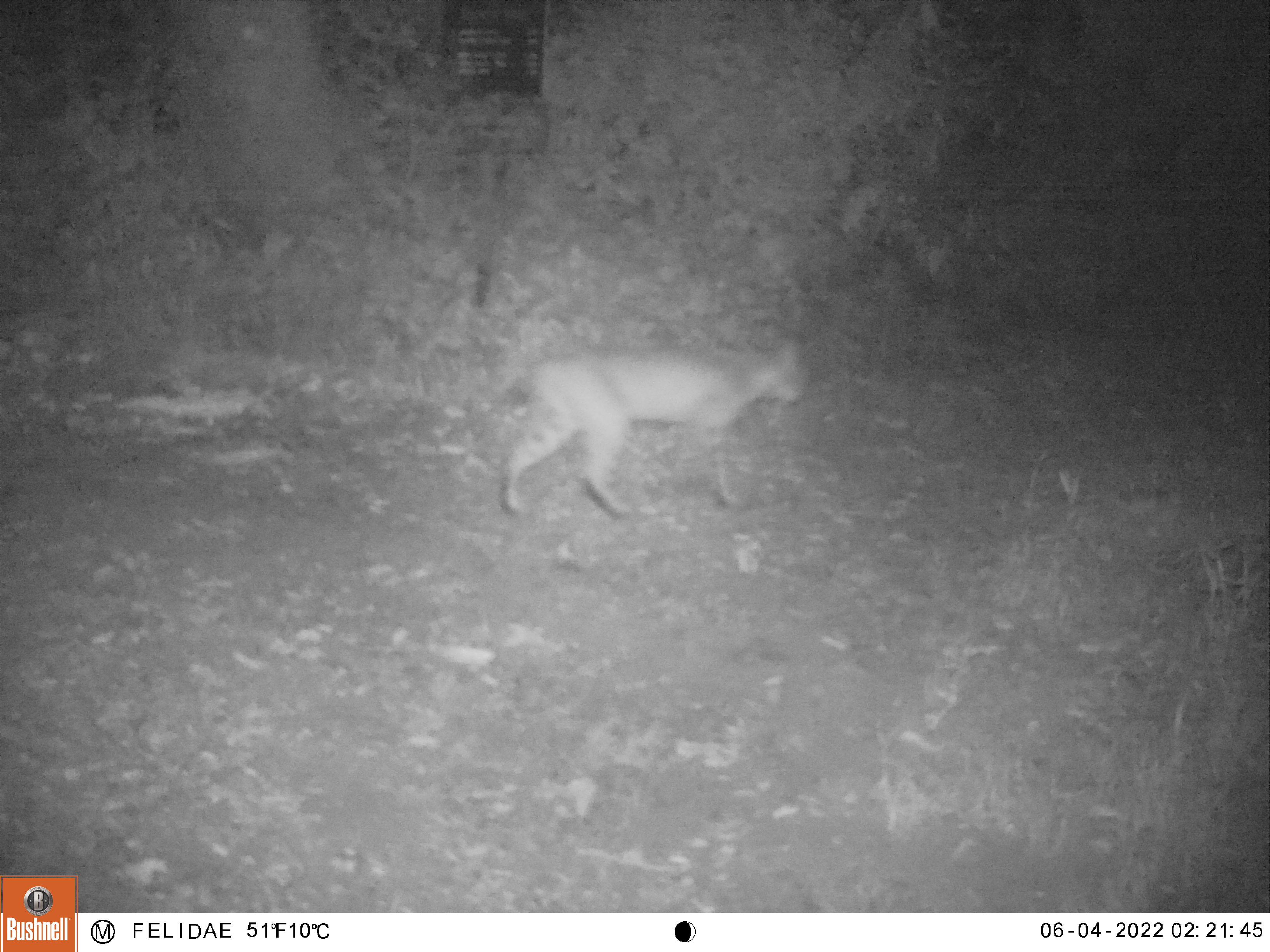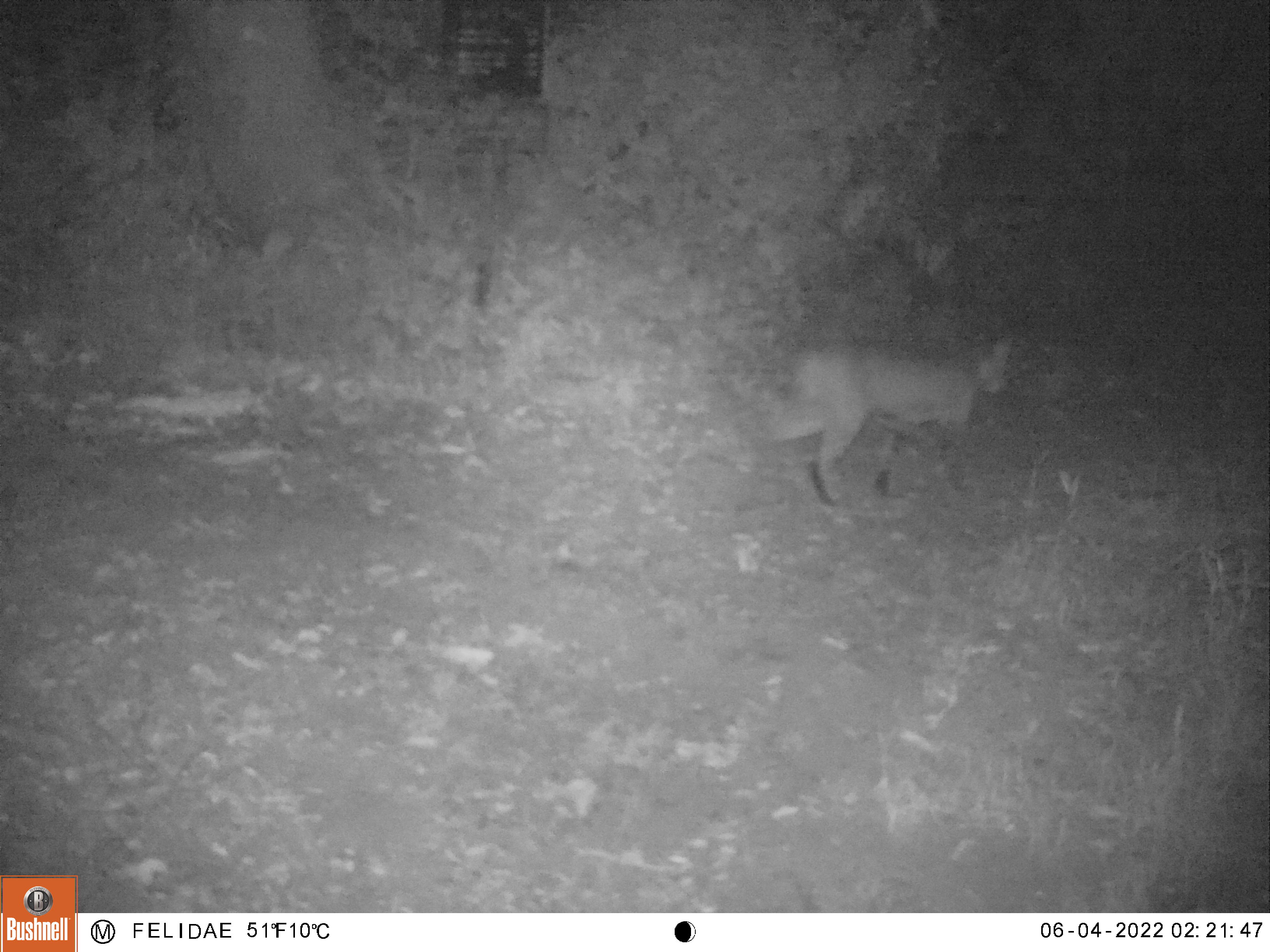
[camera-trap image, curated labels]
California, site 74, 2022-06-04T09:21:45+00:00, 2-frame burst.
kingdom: Animalia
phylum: Chordata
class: Mammalia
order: Carnivora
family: Felidae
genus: Lynx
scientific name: Lynx rufus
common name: bobcat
Bobcat (Lynx rufus).